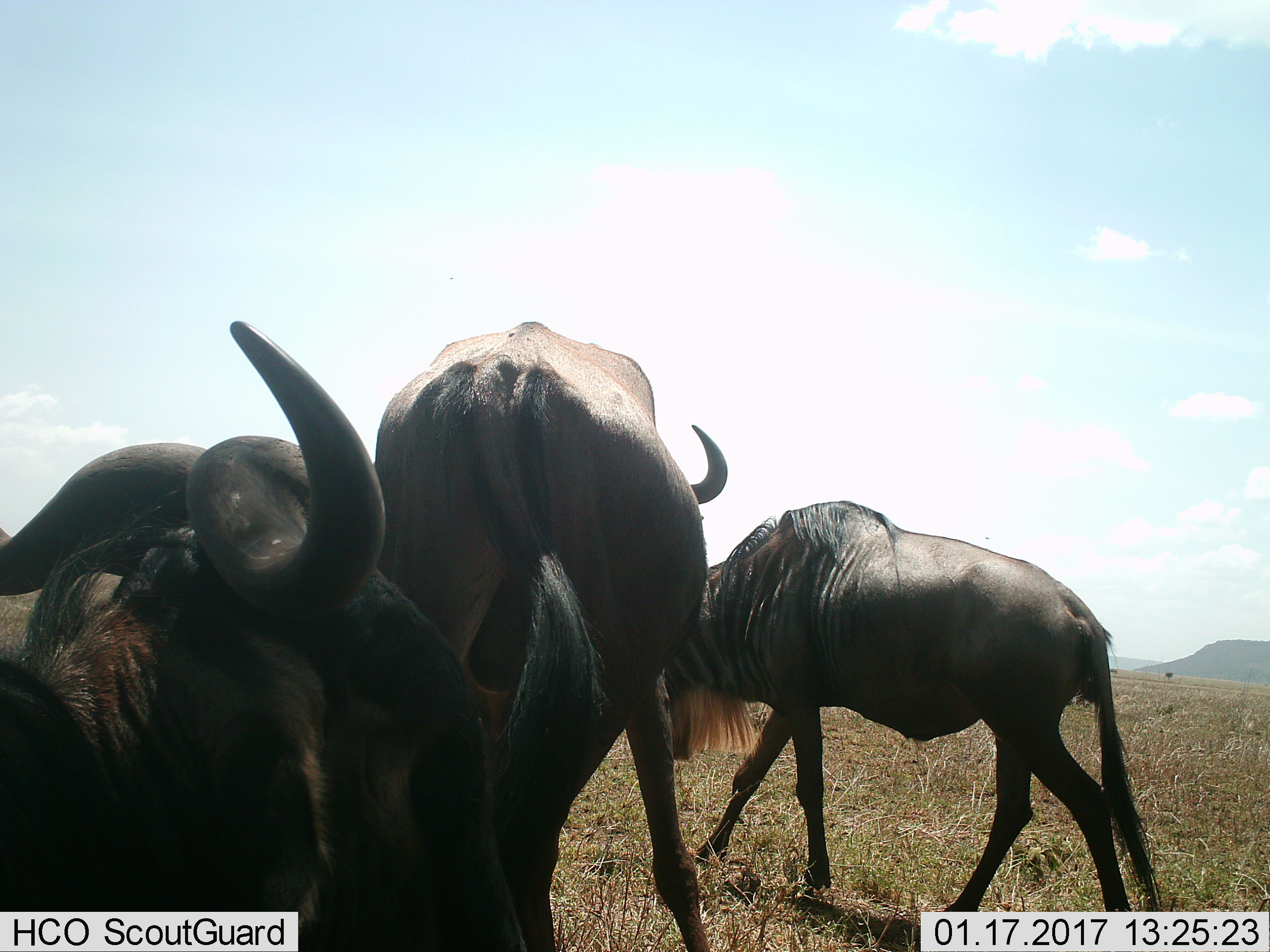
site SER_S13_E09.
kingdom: Animalia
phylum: Chordata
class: Mammalia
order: Artiodactyla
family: Bovidae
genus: Connochaetes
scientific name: Connochaetes taurinus taurinus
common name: blue wildebeest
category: wildebeestblue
Wildebeestblue (blue wildebeest) (Connochaetes taurinus taurinus), count 3. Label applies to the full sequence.